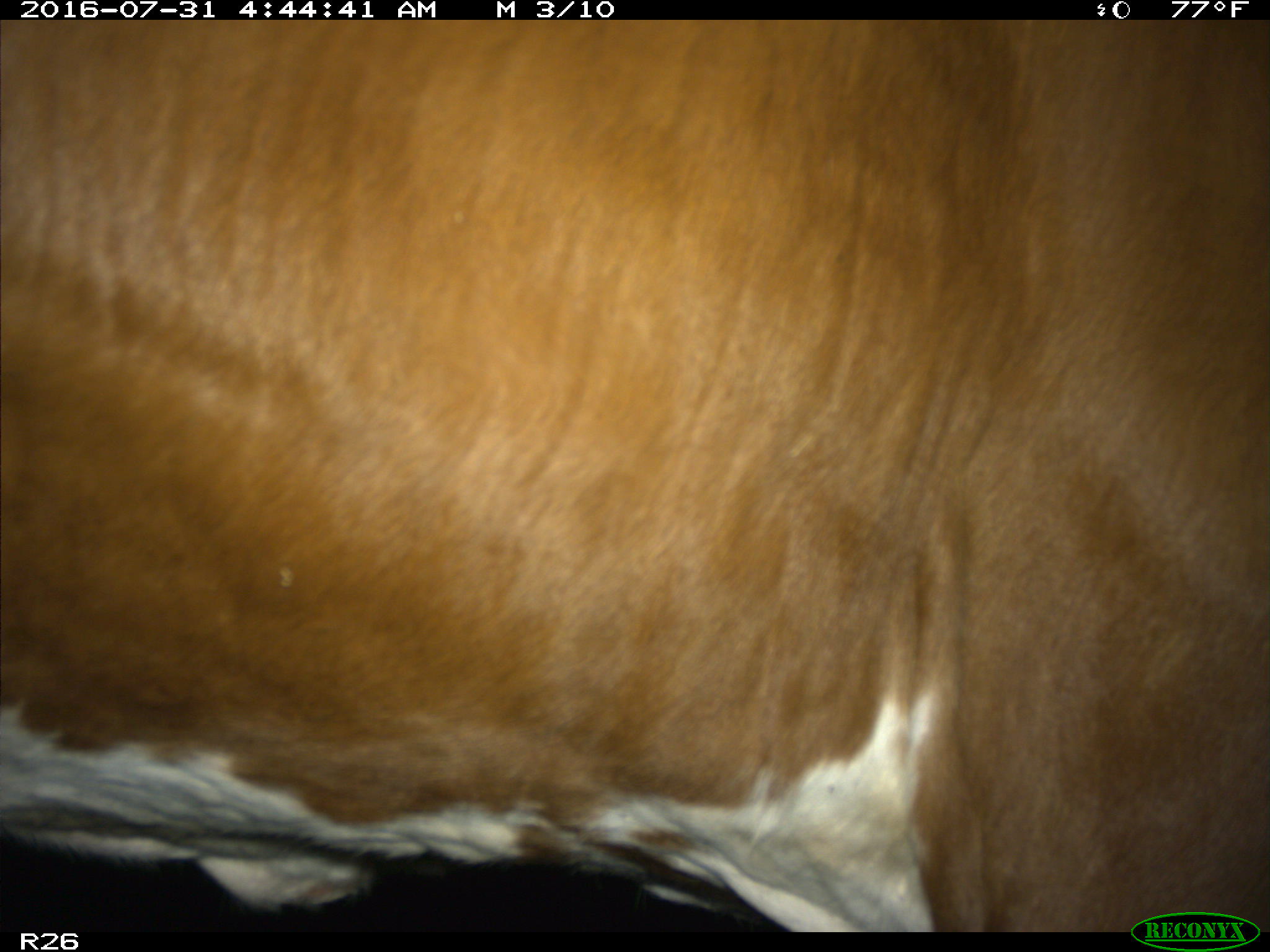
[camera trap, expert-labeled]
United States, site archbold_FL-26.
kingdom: Animalia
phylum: Chordata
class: Mammalia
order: Artiodactyla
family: Bovidae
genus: Bos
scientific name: Bos taurus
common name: domestic cow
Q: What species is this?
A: Bos taurus (domestic cow).